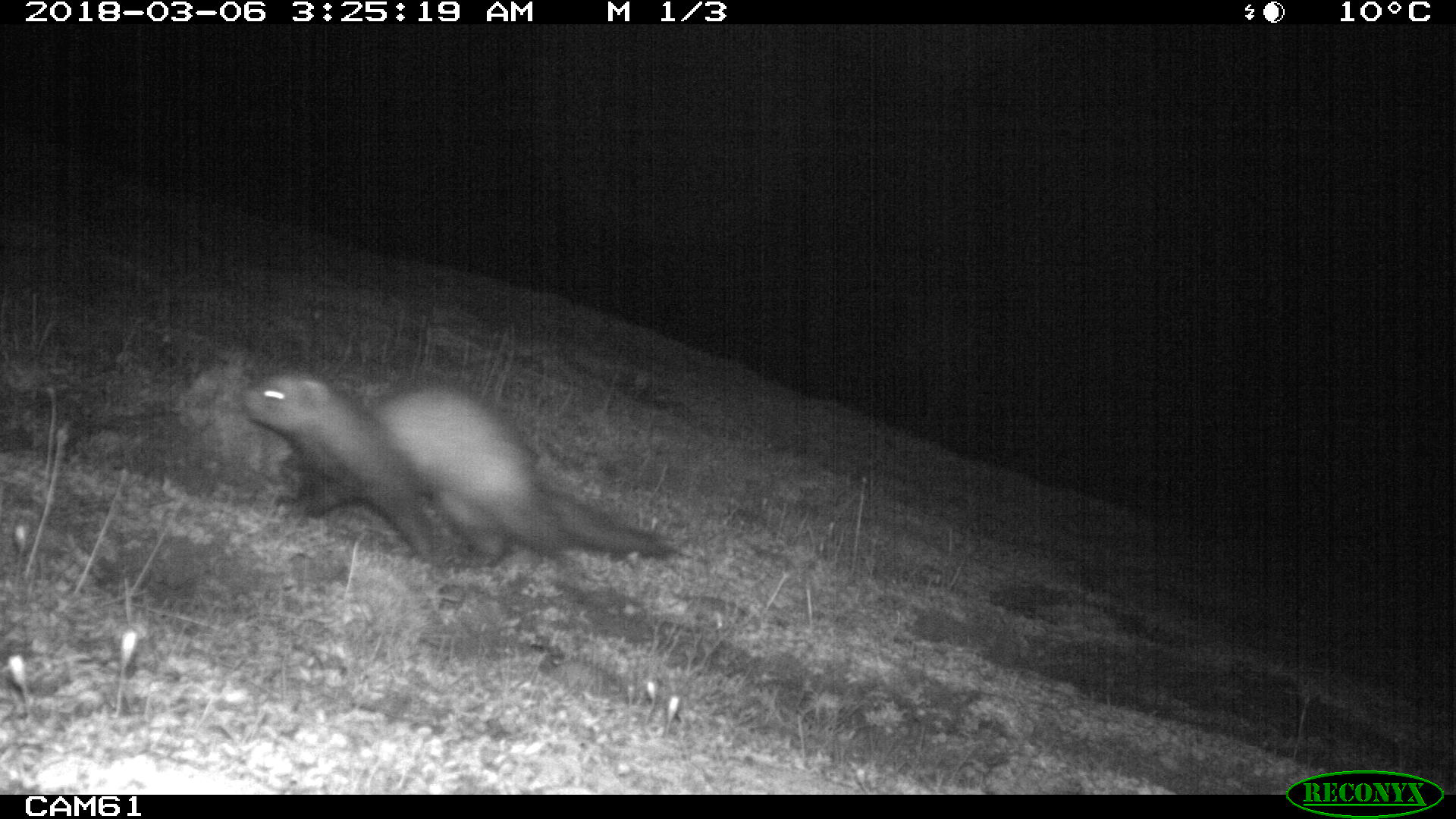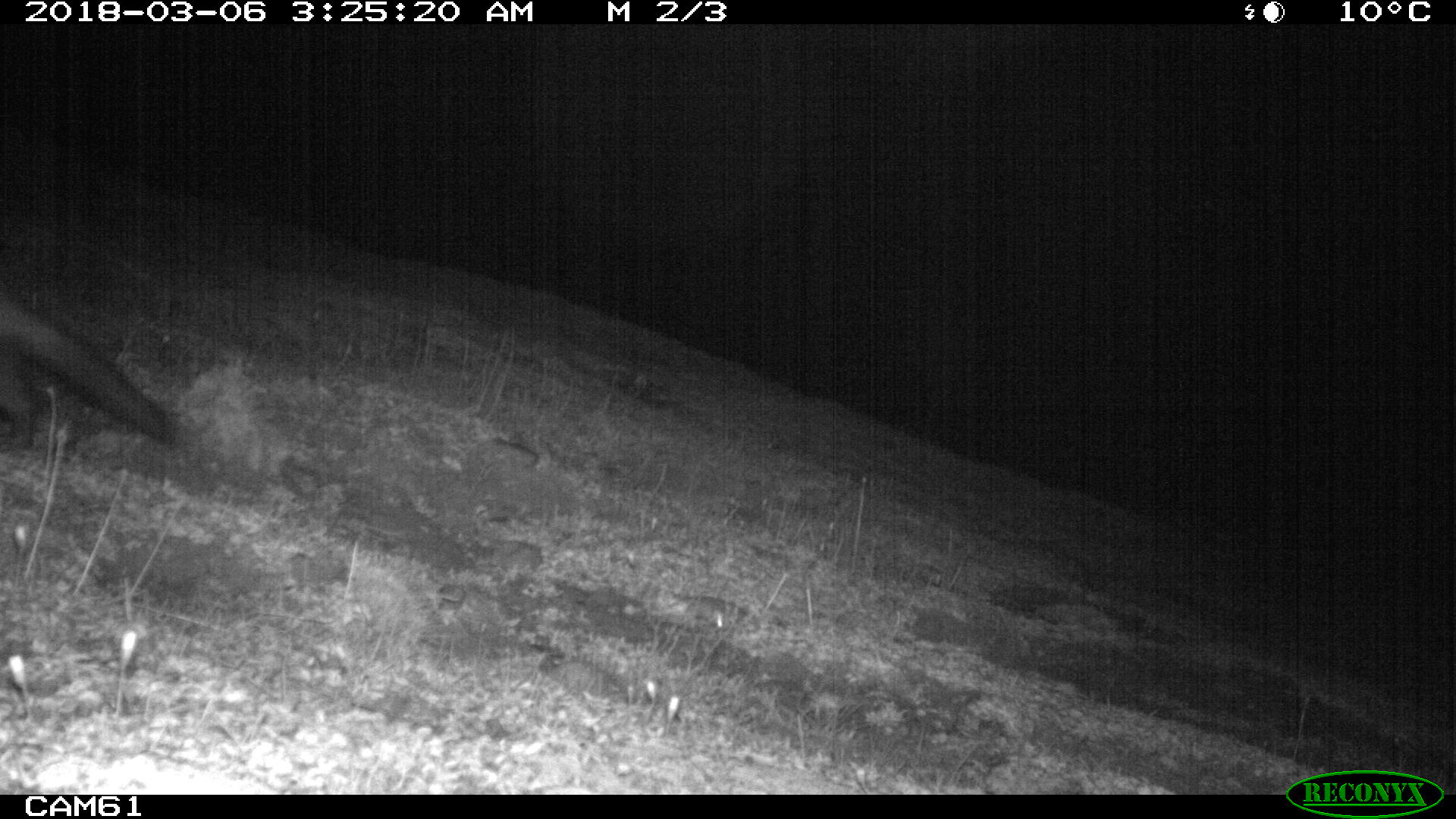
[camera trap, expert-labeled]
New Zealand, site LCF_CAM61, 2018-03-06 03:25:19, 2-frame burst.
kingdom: Animalia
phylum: Chordata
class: Mammalia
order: Carnivora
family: Mustelidae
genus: Mustela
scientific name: Mustela furo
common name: ferret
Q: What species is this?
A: Ferret (Mustela furo).